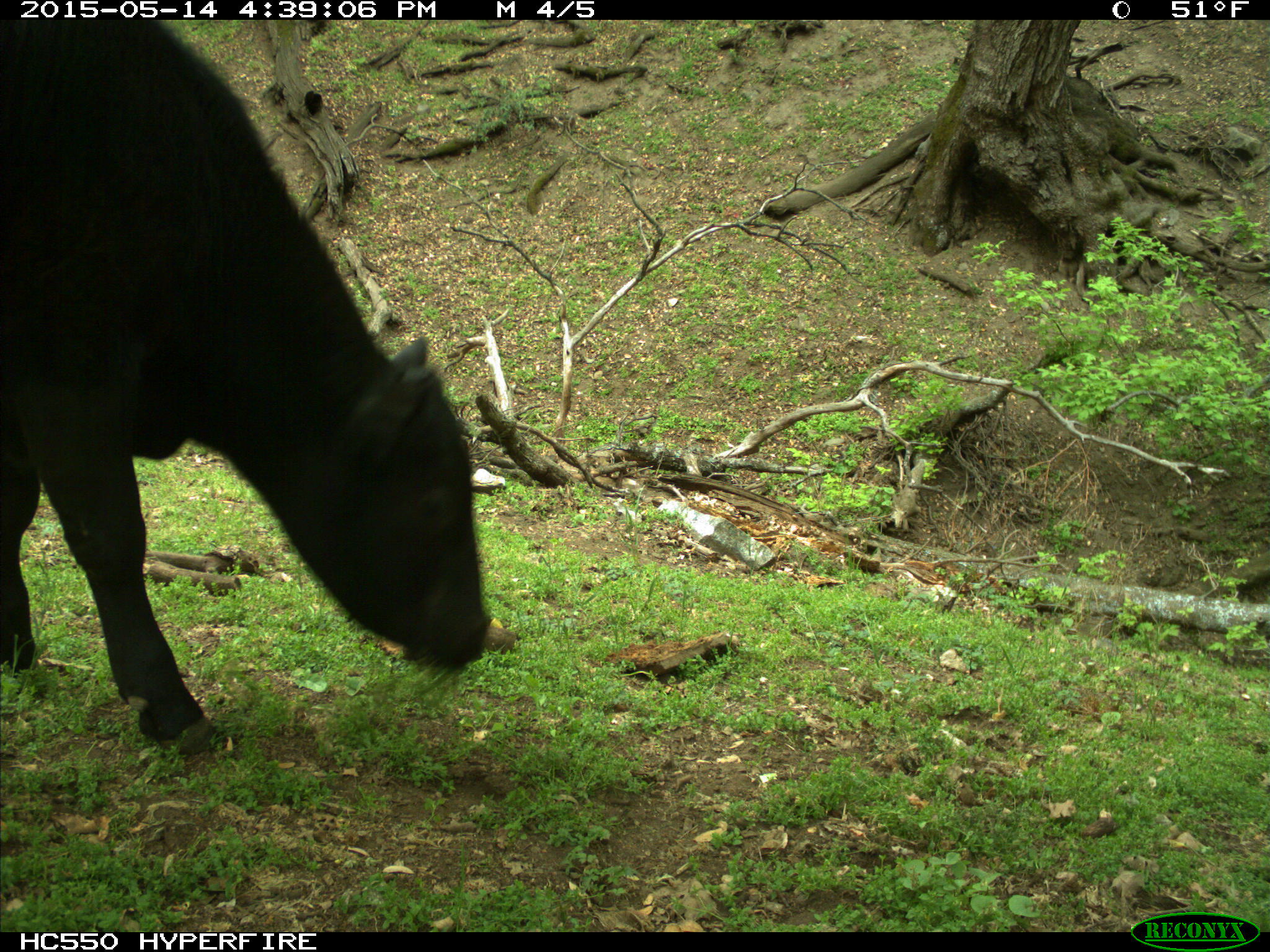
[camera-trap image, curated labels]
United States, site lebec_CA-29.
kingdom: Animalia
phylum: Chordata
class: Mammalia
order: Artiodactyla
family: Bovidae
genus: Bos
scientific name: Bos taurus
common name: domestic cow